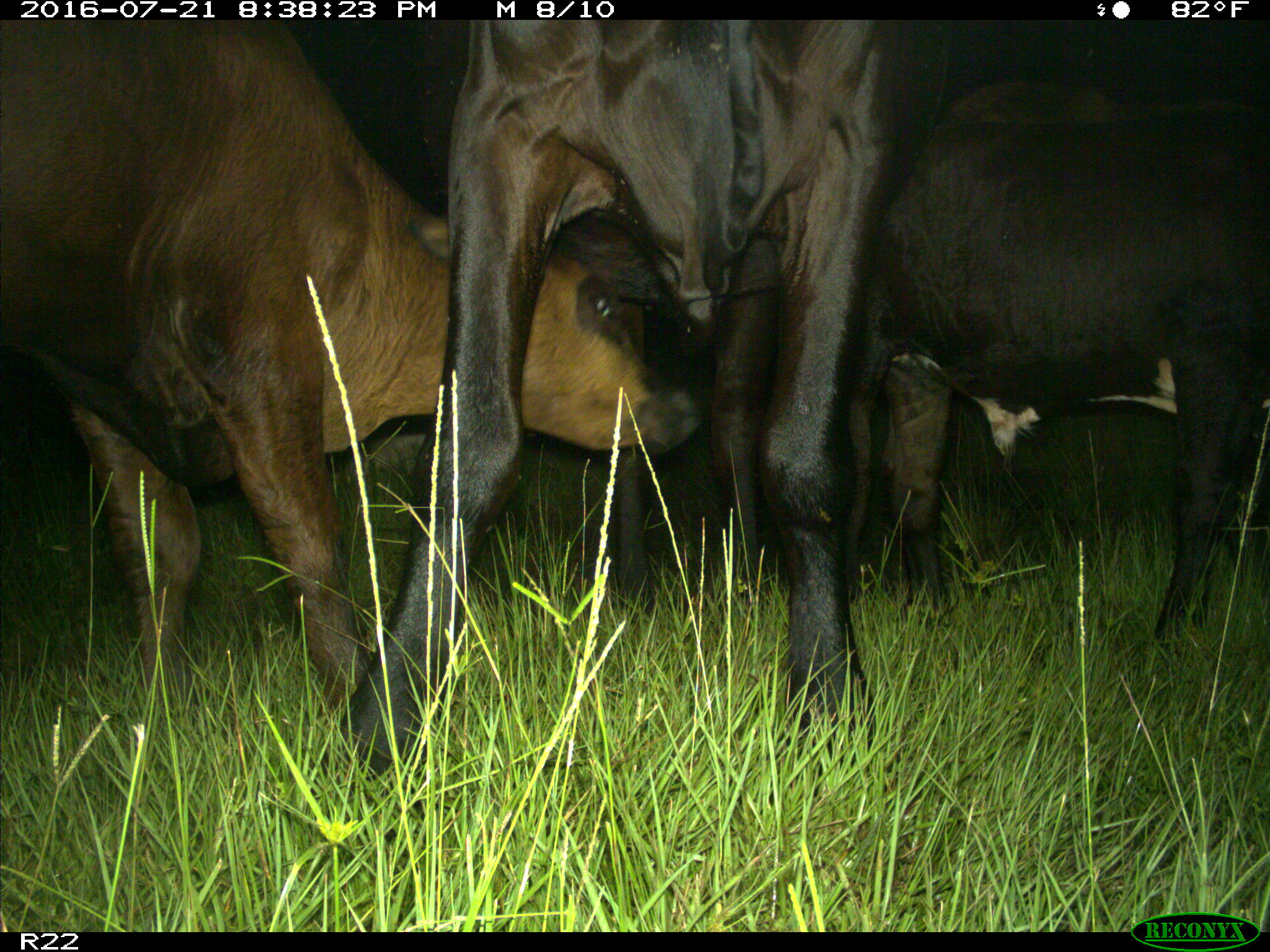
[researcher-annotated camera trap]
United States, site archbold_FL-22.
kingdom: Animalia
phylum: Chordata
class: Mammalia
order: Artiodactyla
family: Bovidae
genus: Bos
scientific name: Bos taurus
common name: domestic cow